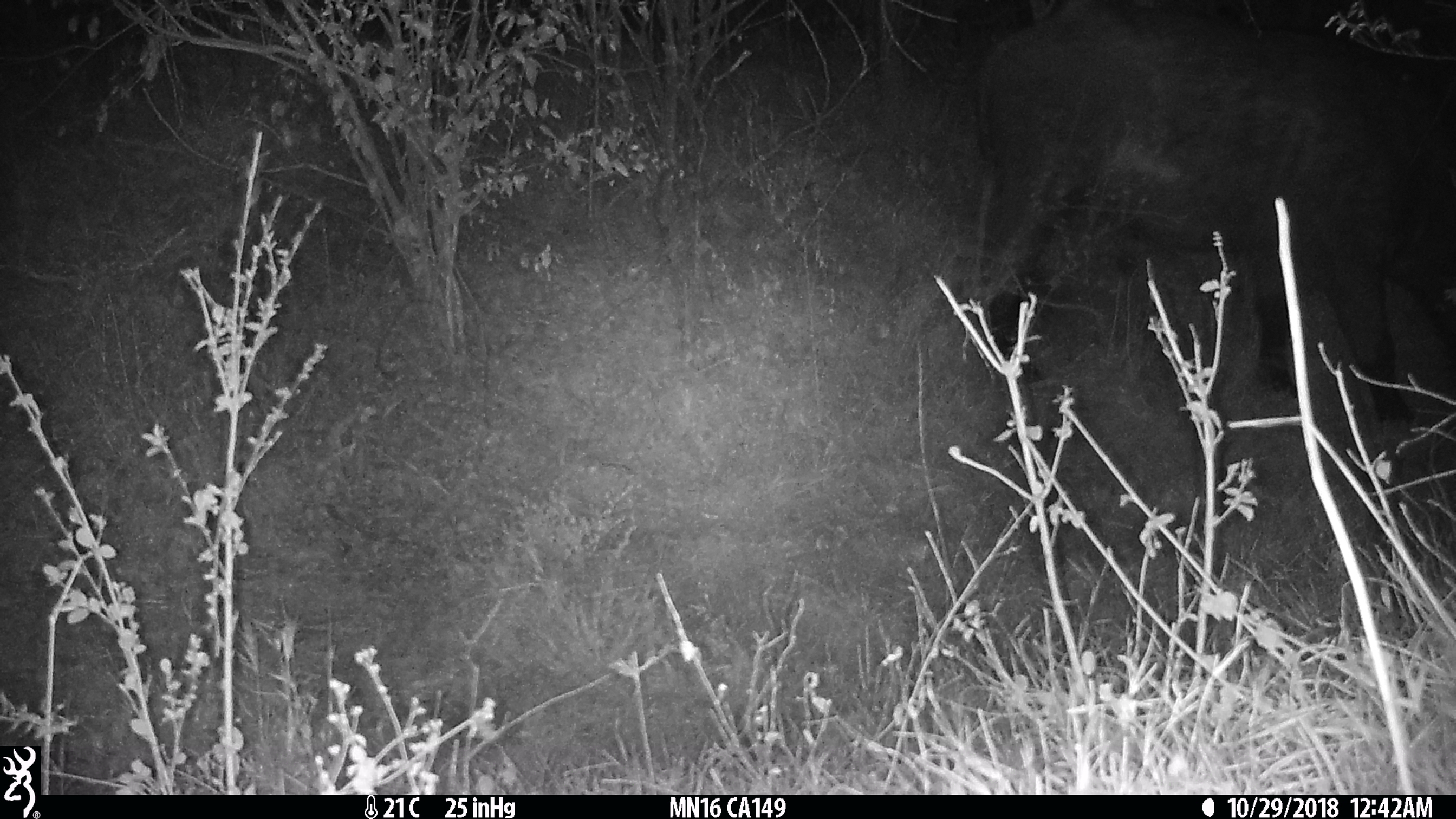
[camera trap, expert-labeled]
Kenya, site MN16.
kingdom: Animalia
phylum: Chordata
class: Mammalia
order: Artiodactyla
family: Bovidae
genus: Syncerus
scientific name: Syncerus caffer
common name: buffalo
Buffalo (Syncerus caffer).